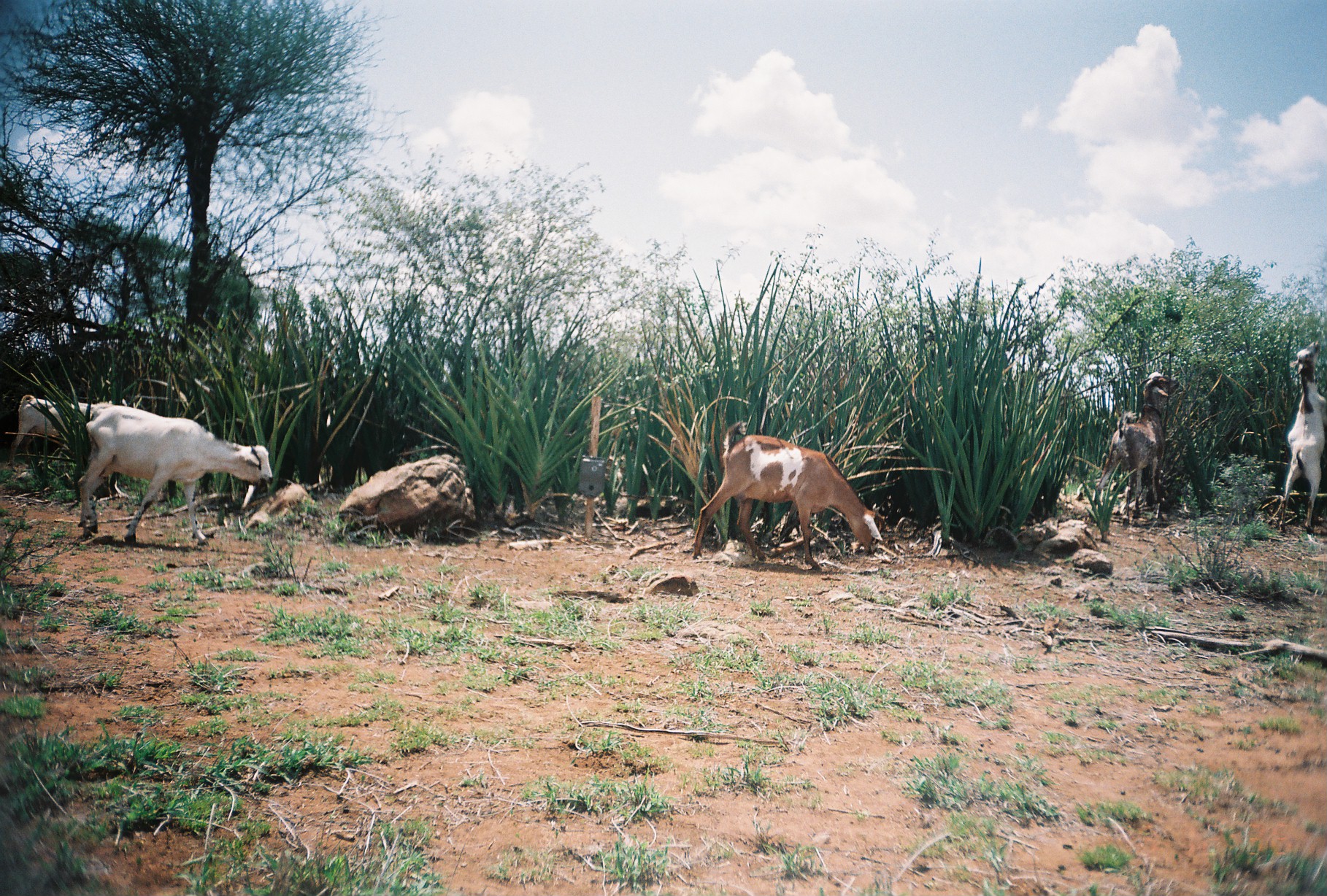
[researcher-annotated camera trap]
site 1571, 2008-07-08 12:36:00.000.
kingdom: Animalia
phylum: Chordata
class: Mammalia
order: Artiodactyla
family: Bovidae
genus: Capra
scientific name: Capra aegagrus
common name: wild goat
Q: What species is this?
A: Capra aegagrus (wild goat).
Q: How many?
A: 5.